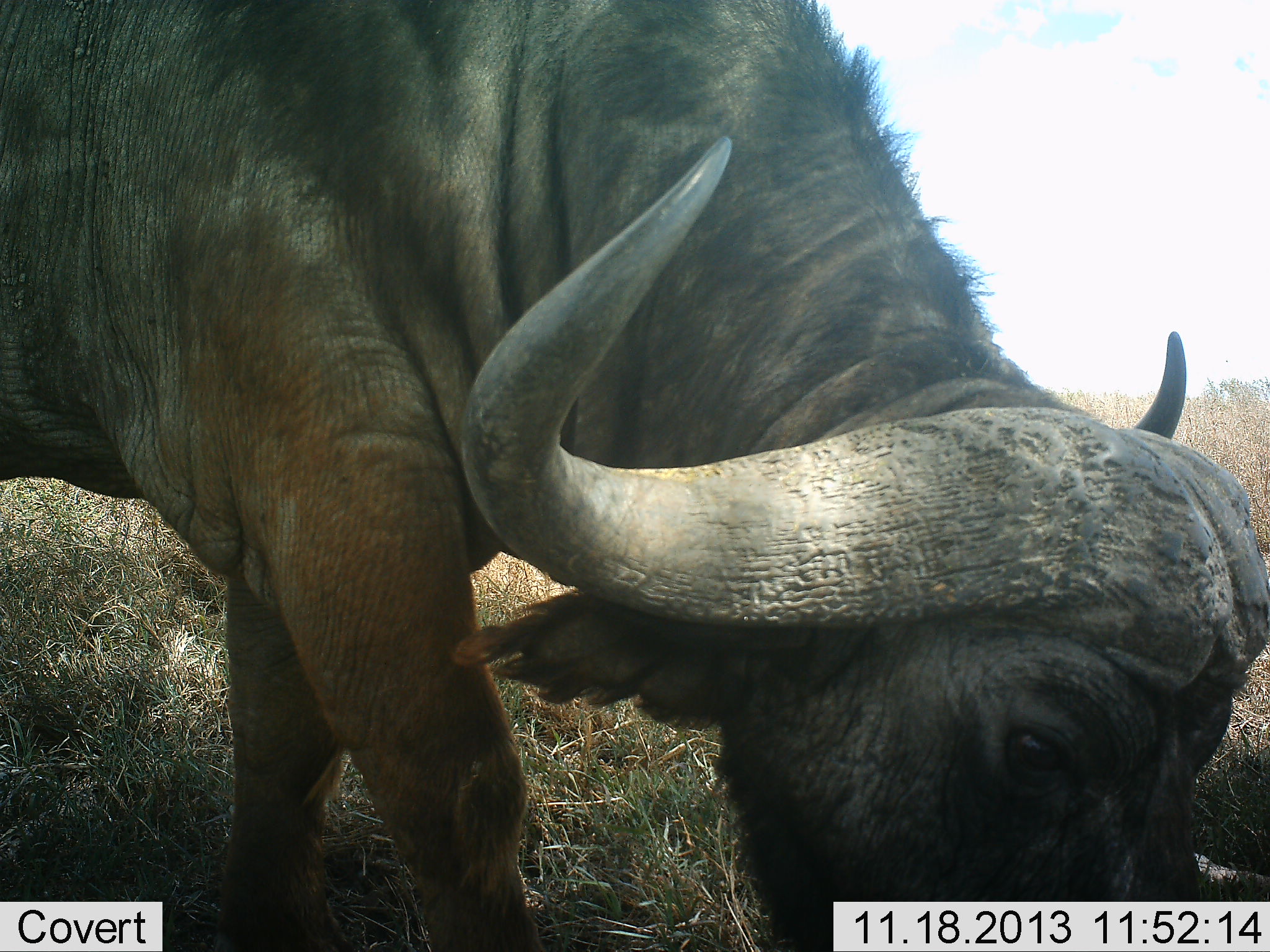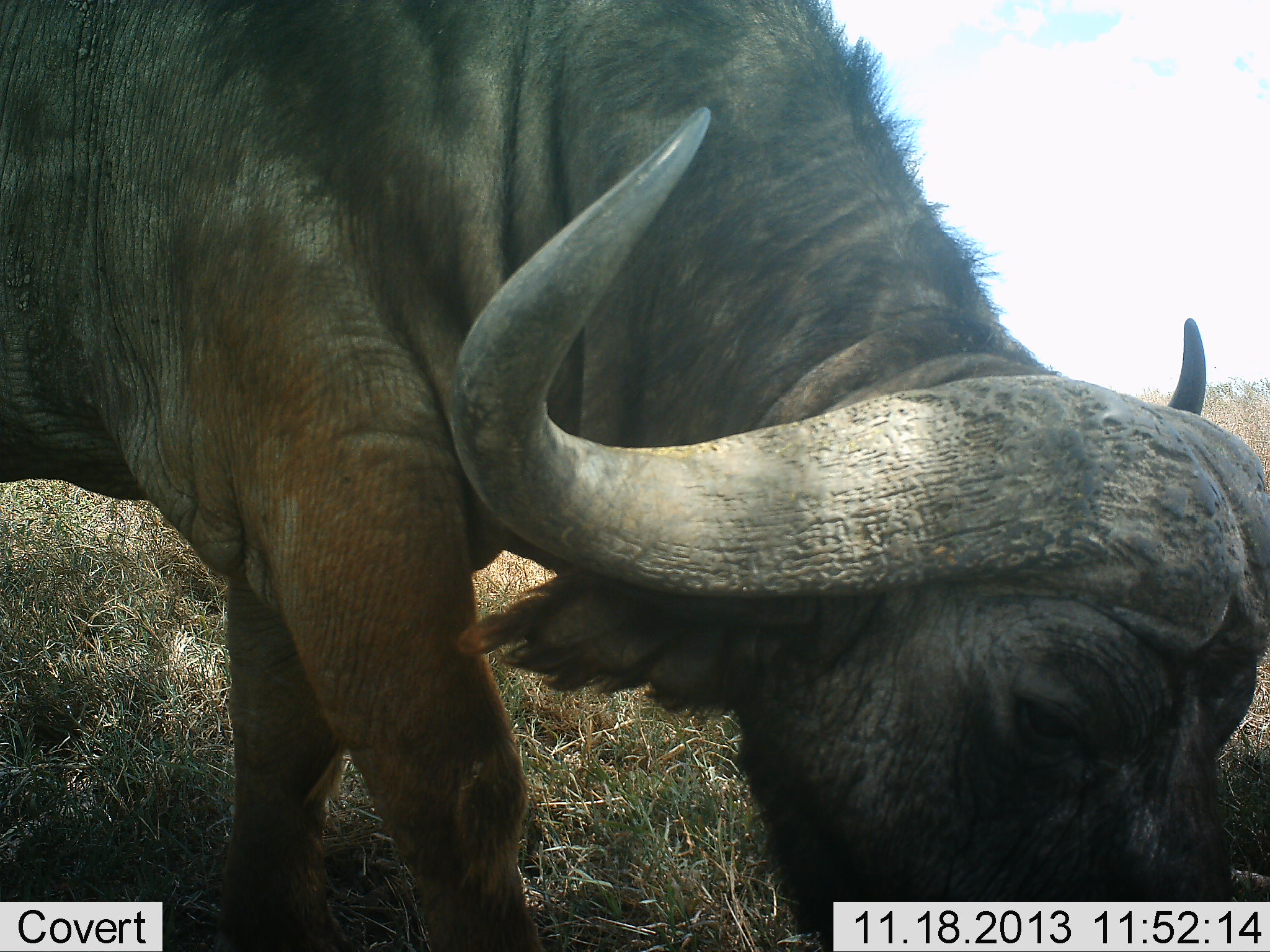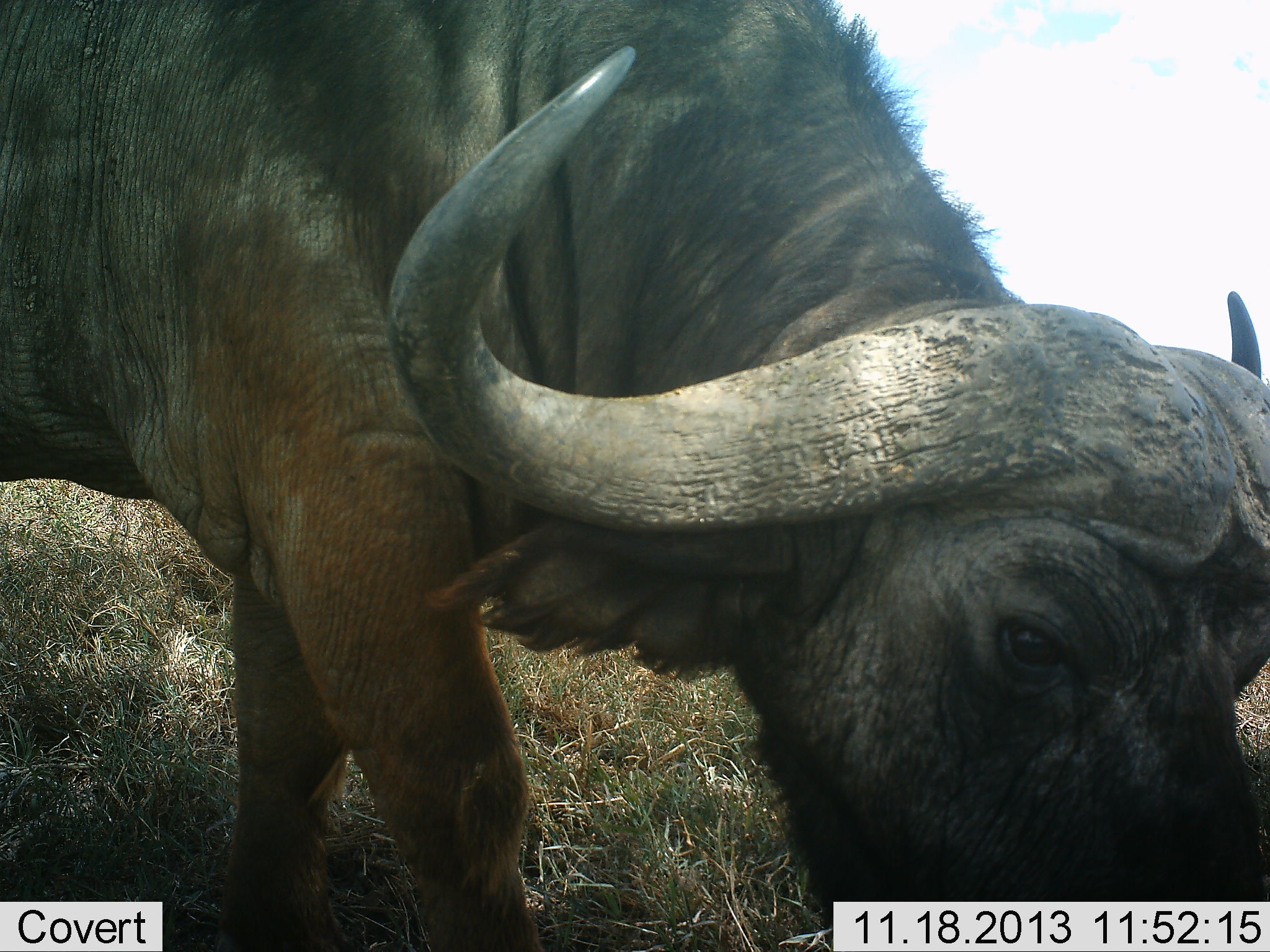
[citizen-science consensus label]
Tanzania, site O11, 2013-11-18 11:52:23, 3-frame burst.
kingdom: Animalia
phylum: Chordata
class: Mammalia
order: Artiodactyla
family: Bovidae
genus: Syncerus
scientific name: Syncerus caffer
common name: cape buffalo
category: buffalo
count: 1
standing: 10%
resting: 0%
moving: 0%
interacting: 0%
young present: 0%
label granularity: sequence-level